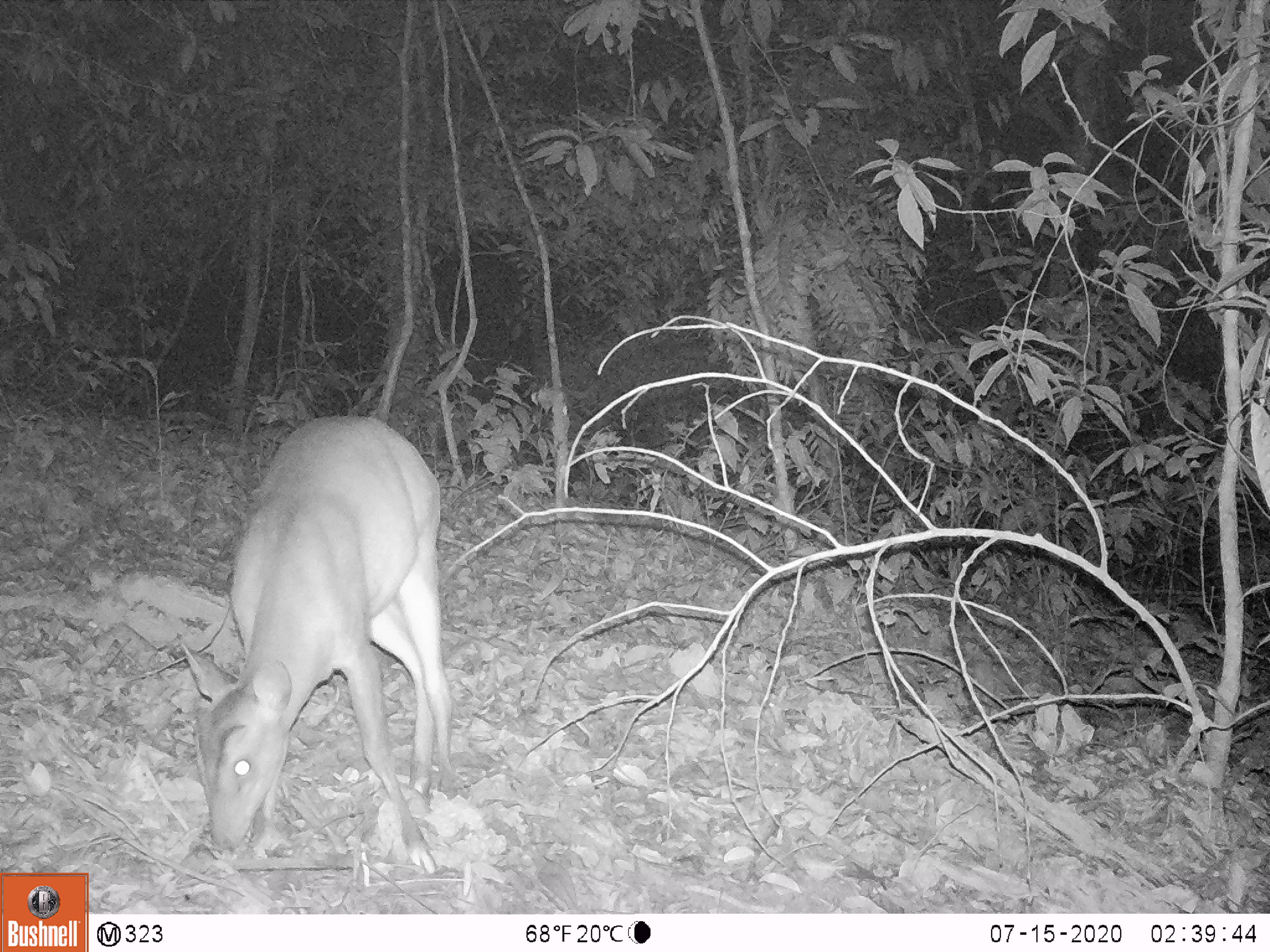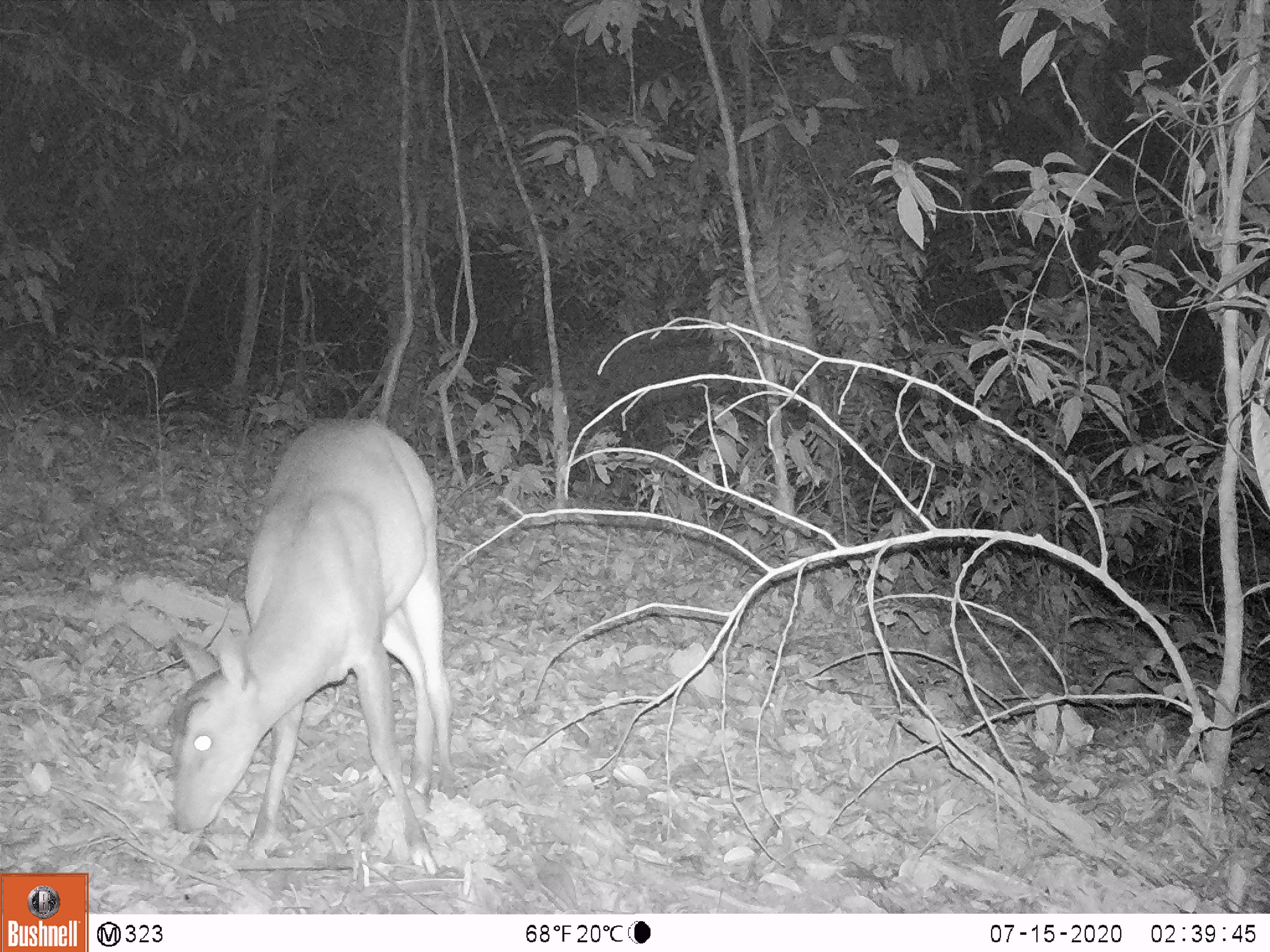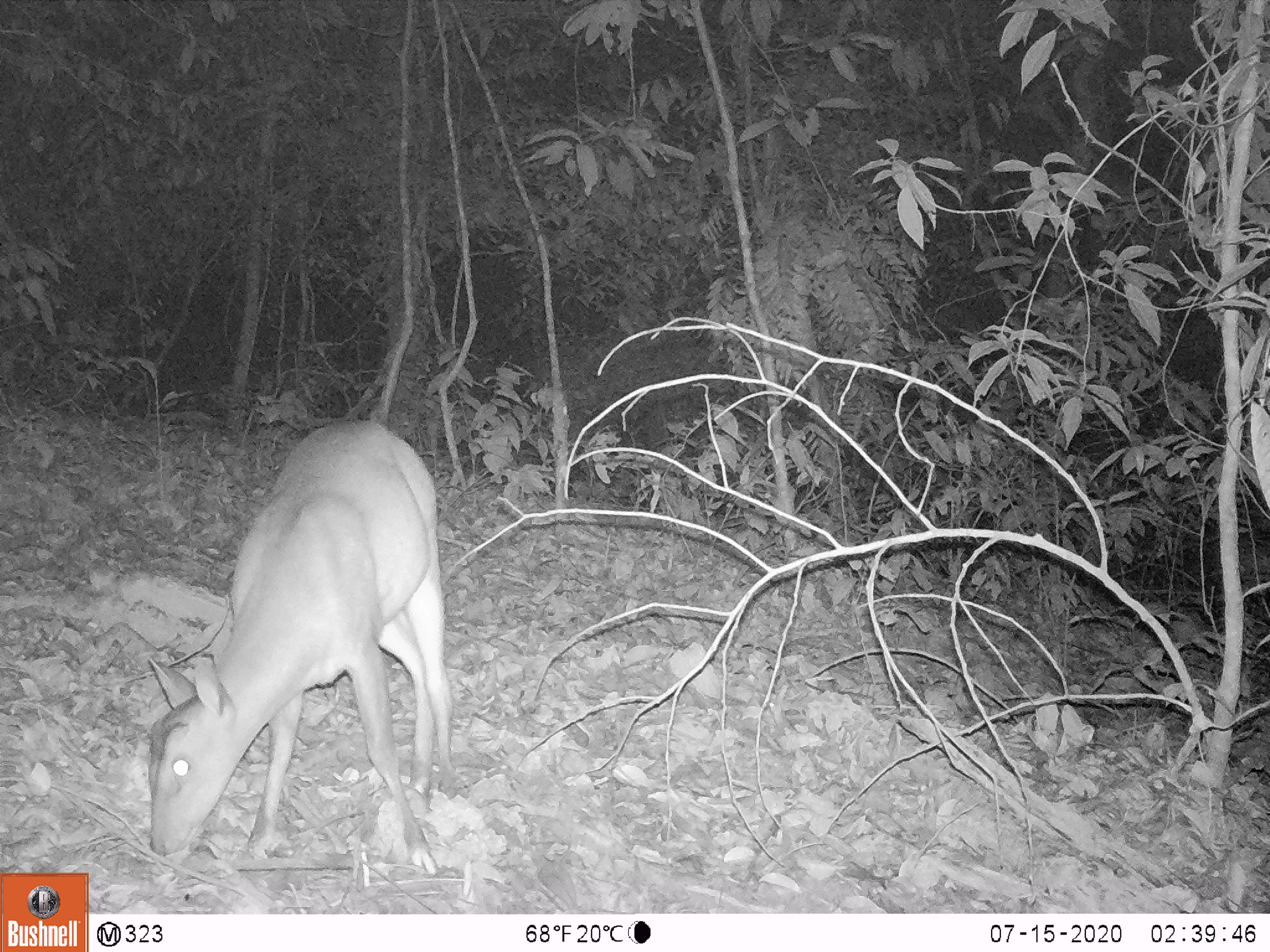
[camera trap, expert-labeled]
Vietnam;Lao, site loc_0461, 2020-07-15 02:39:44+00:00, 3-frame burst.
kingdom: Animalia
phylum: Chordata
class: Mammalia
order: Artiodactyla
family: Cervidae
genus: Muntiacus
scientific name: Muntiacus vuquangensis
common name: large-antlered muntjac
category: large antlered muntjac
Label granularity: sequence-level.